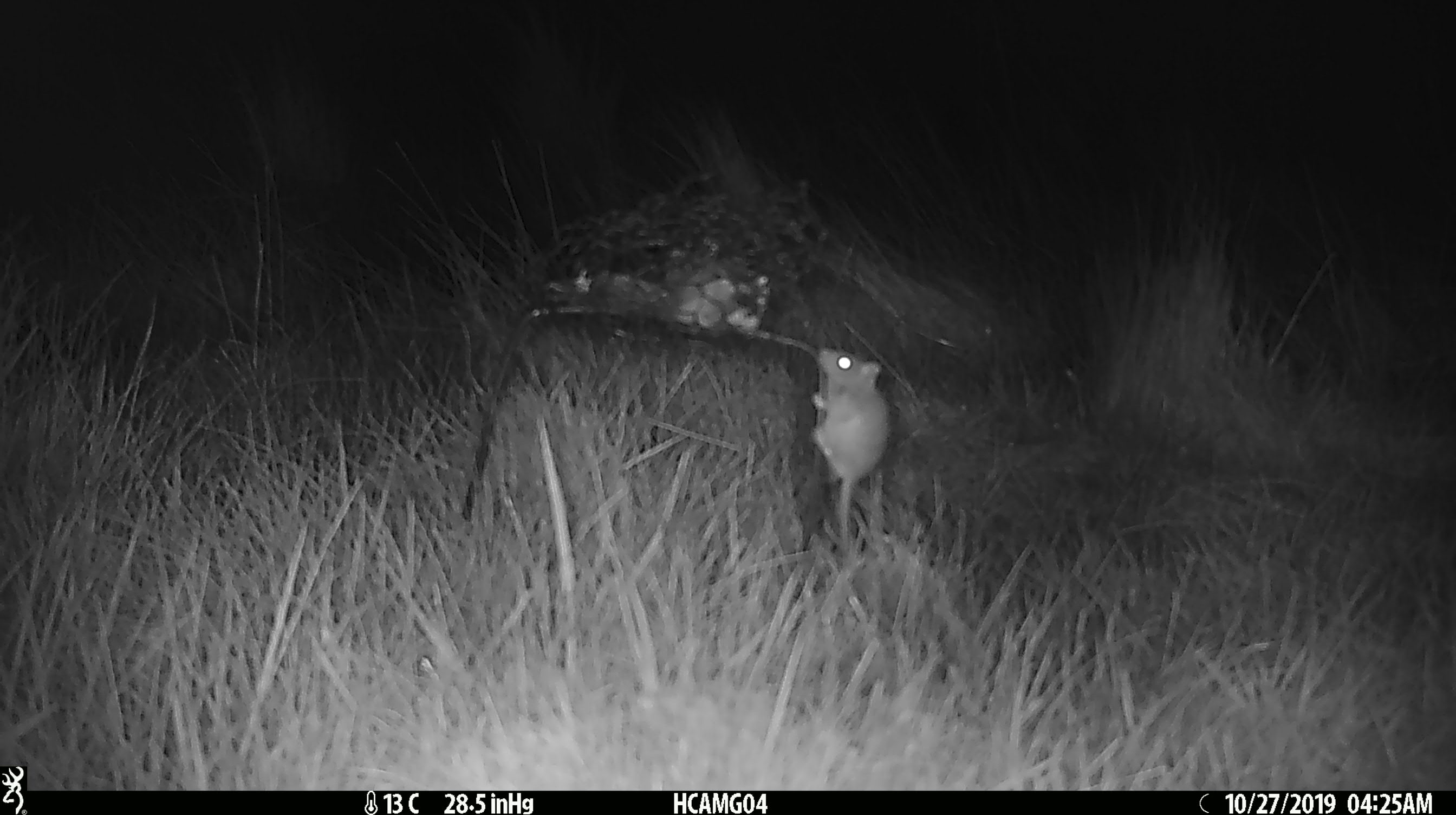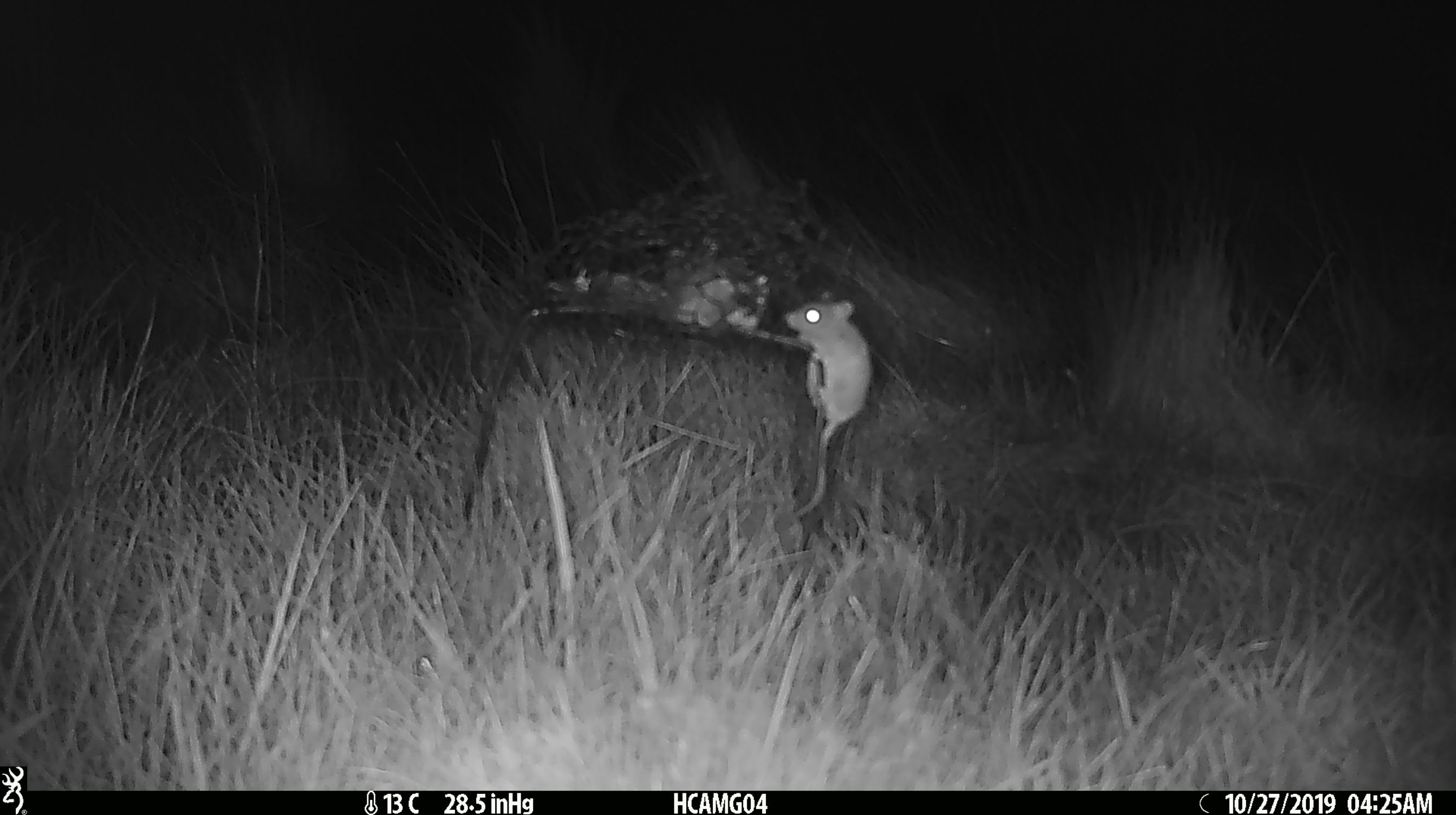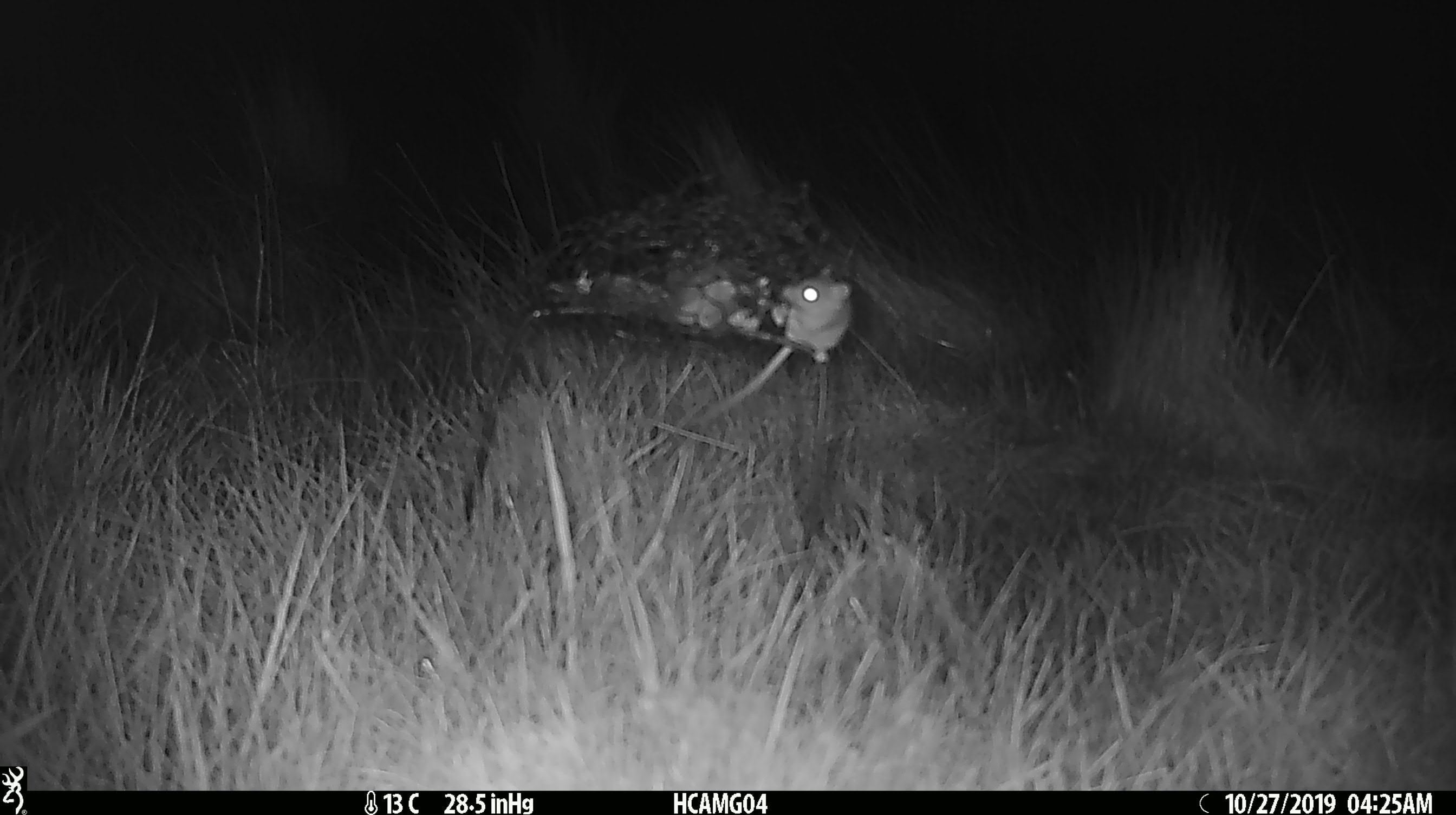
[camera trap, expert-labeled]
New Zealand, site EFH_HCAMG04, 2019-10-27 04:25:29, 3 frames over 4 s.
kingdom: Animalia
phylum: Chordata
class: Mammalia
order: Rodentia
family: Muridae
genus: Mus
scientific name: Mus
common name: mouse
Mouse (Mus).